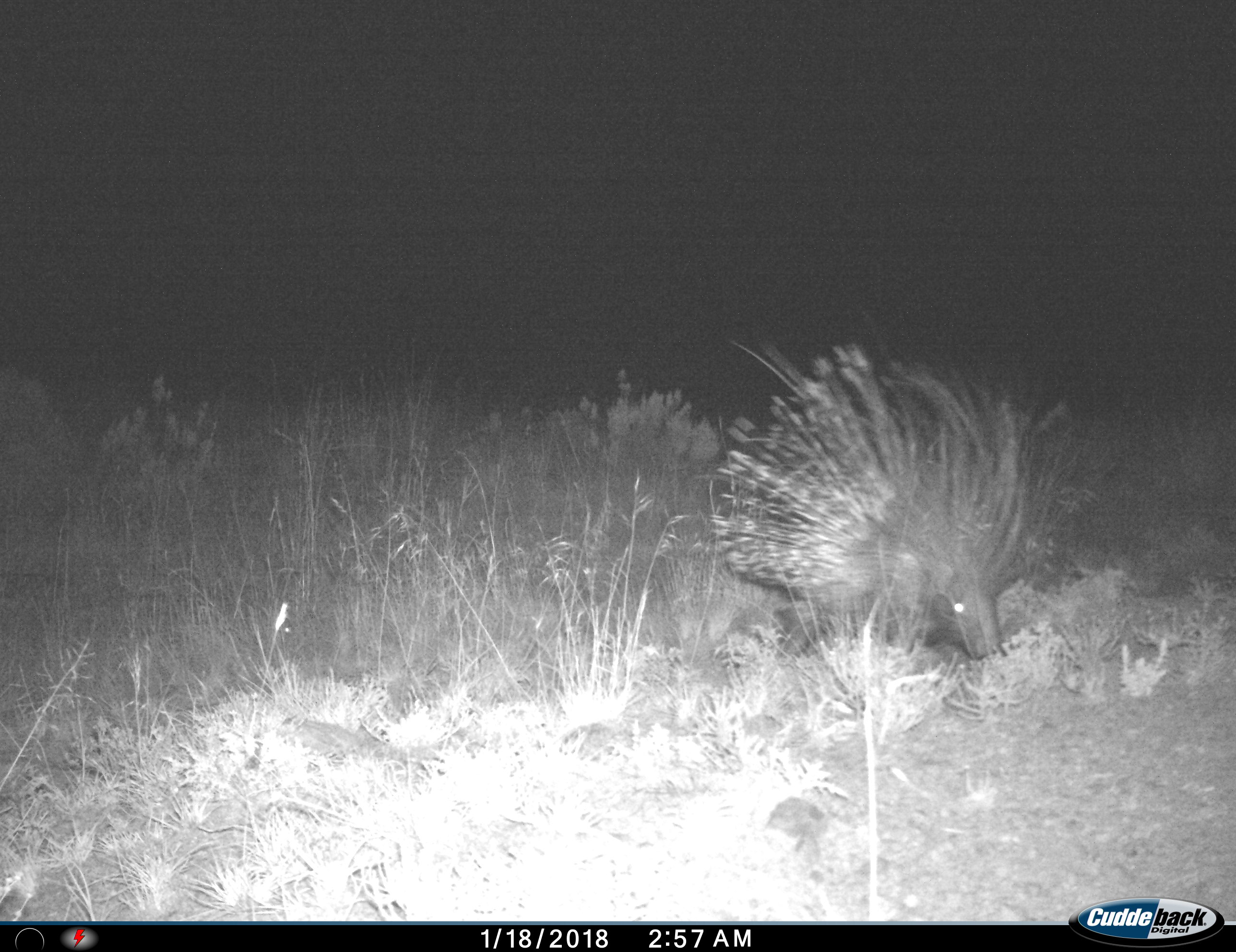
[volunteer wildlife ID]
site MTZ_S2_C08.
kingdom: Animalia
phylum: Chordata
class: Mammalia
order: Rodentia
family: Hystricidae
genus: Hystrix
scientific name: Hystrix cristata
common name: crested porcupine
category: porcupine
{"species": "porcupine (crested porcupine) (Hystrix cristata)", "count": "1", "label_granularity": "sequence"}